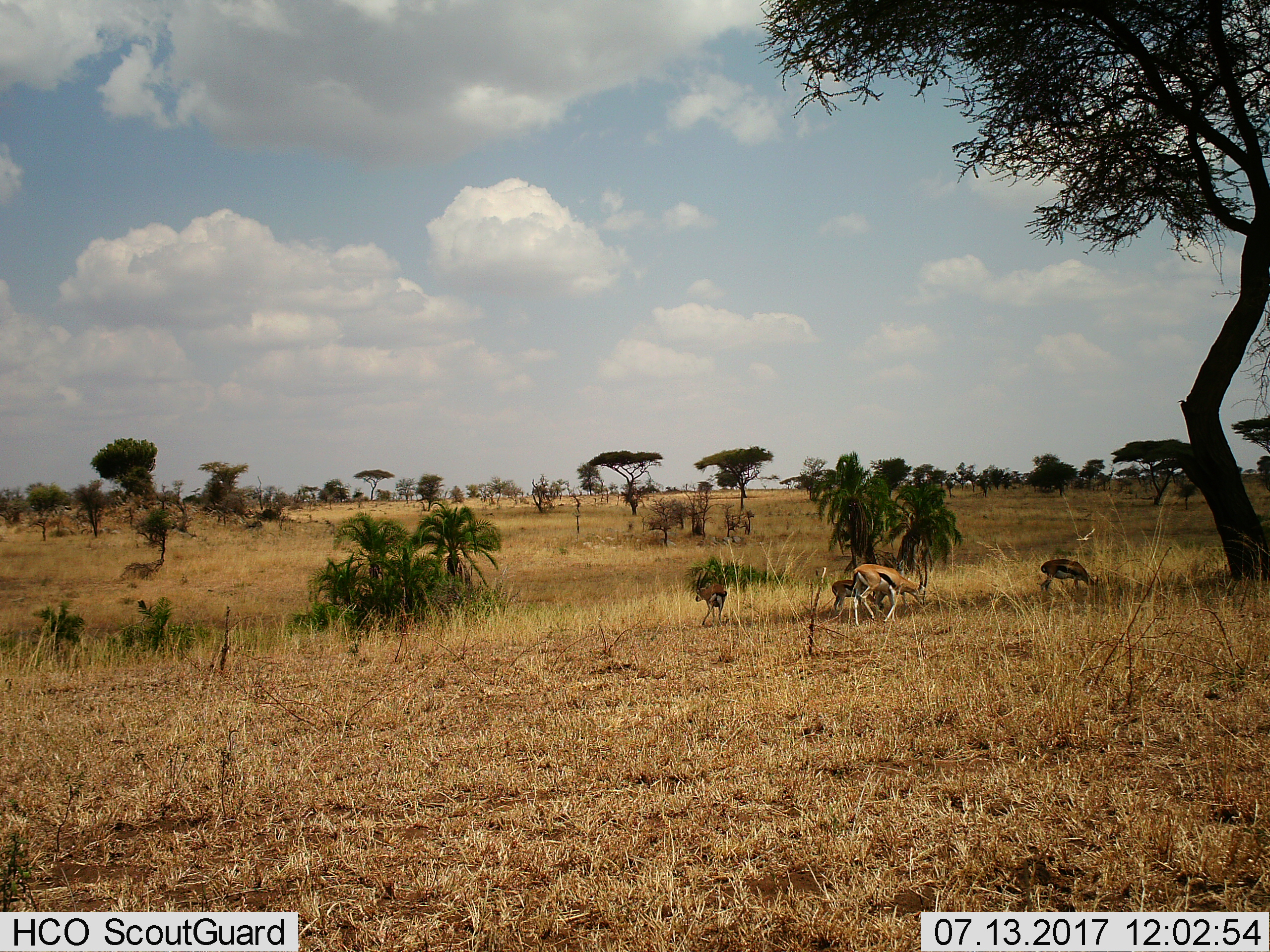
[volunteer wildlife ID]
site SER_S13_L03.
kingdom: Animalia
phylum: Chordata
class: Mammalia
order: Artiodactyla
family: Bovidae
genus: Eudorcas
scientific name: Eudorcas thomsonii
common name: thomson's gazelle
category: gazellethomsons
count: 4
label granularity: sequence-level